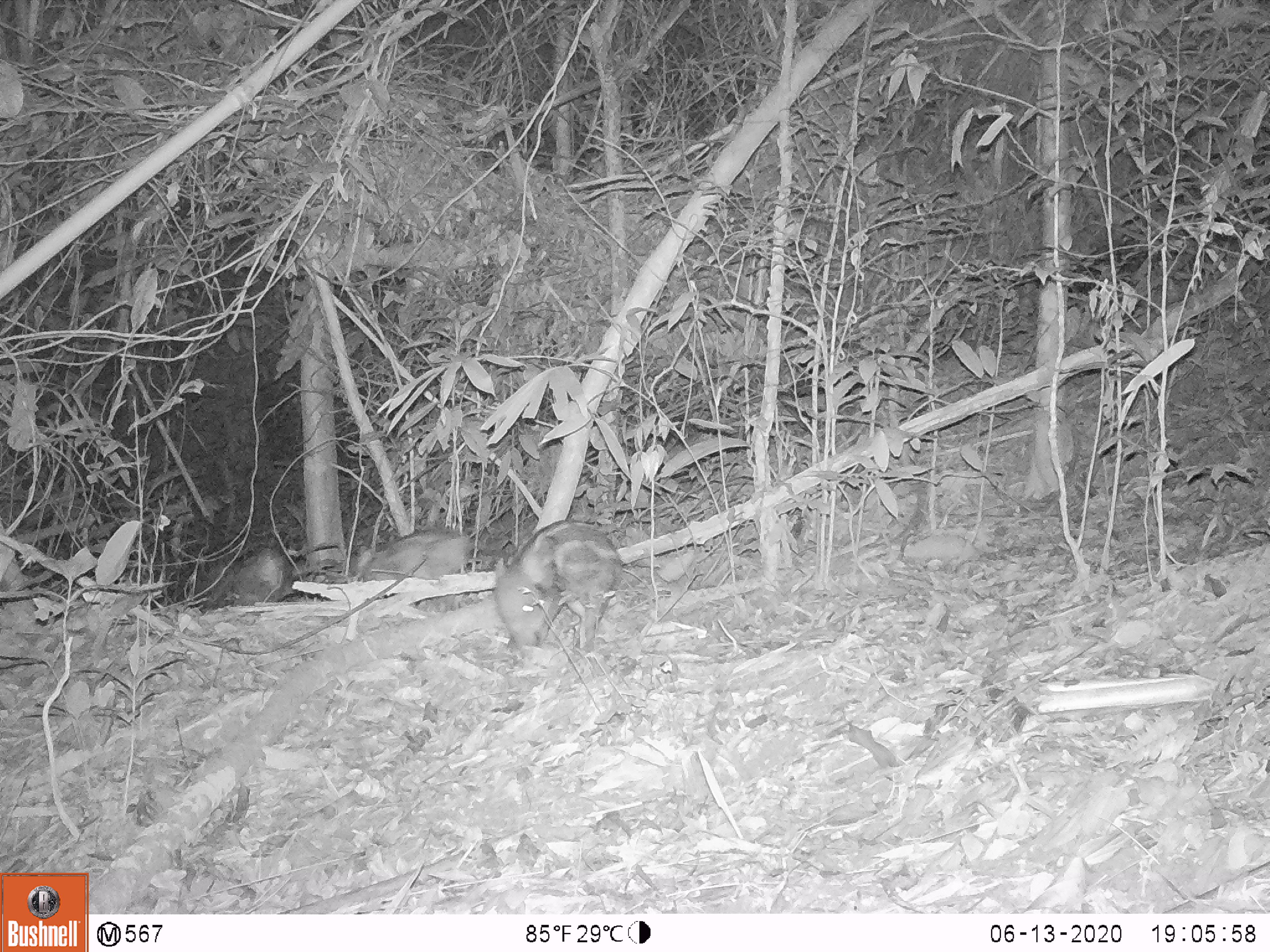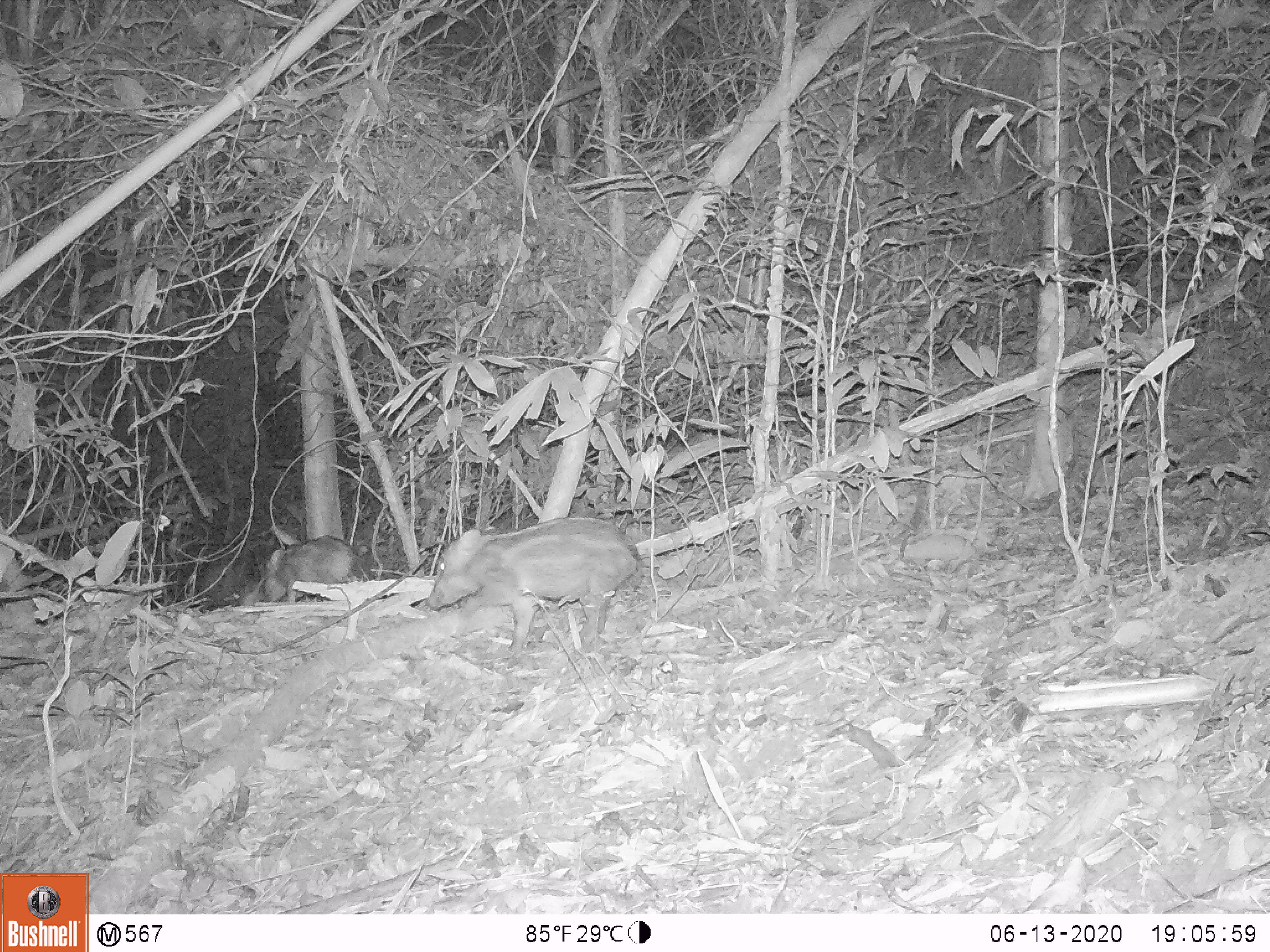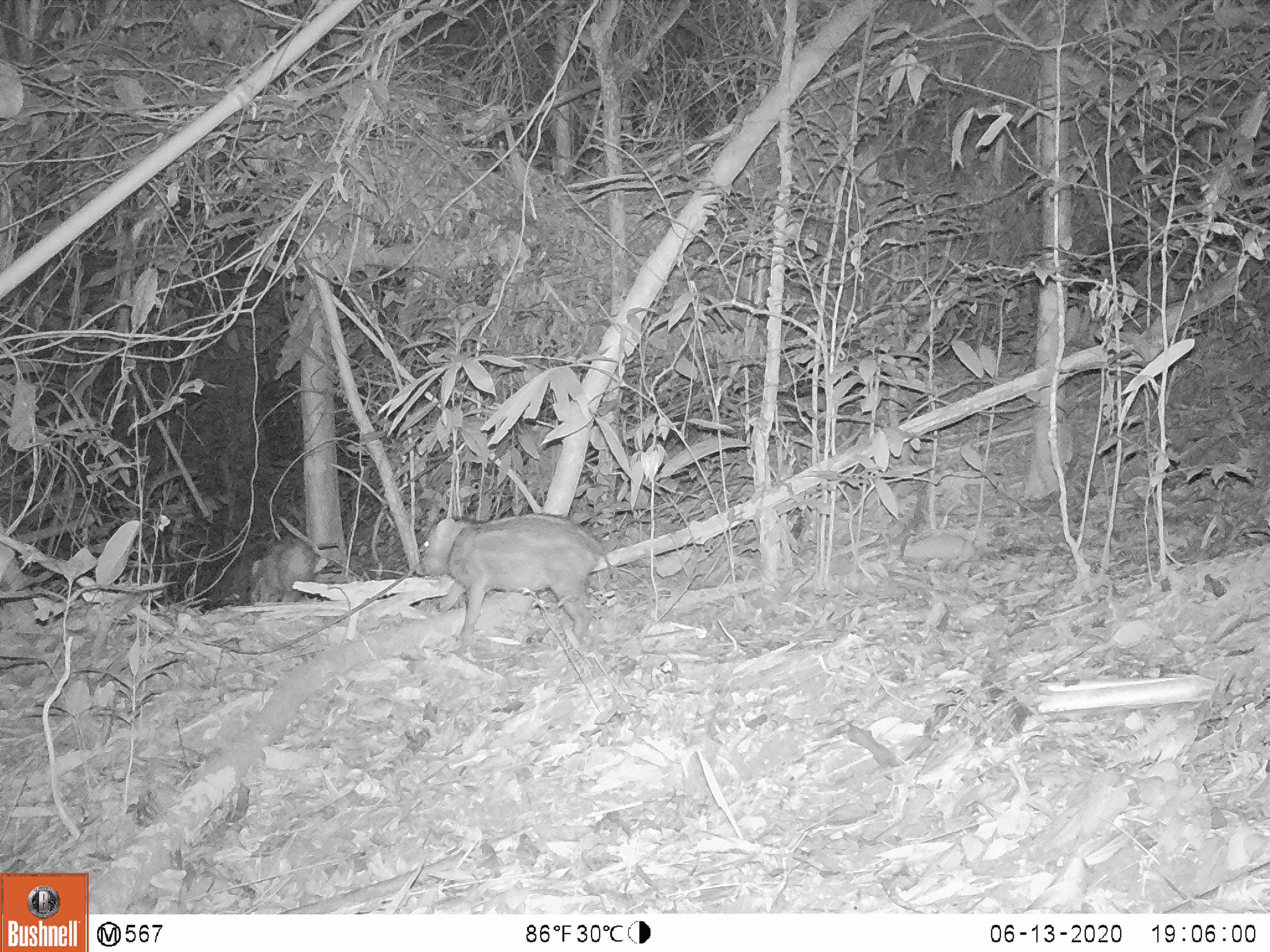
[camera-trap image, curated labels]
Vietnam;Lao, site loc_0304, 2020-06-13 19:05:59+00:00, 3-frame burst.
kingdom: Animalia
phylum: Chordata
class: Mammalia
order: Artiodactyla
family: Suidae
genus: Sus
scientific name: Sus scrofa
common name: eurasian wild pig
Eurasian wild pig (Sus scrofa). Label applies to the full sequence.